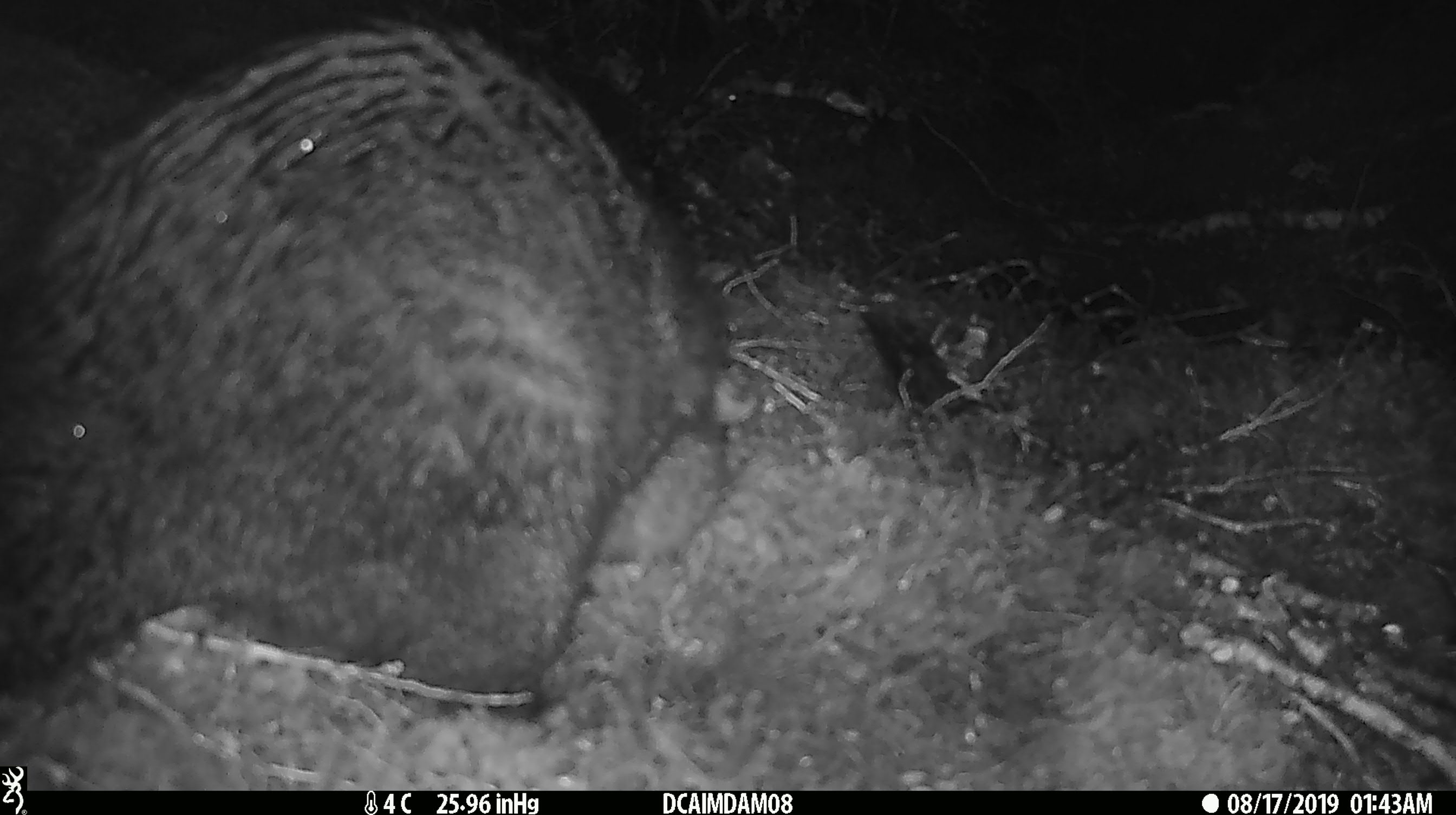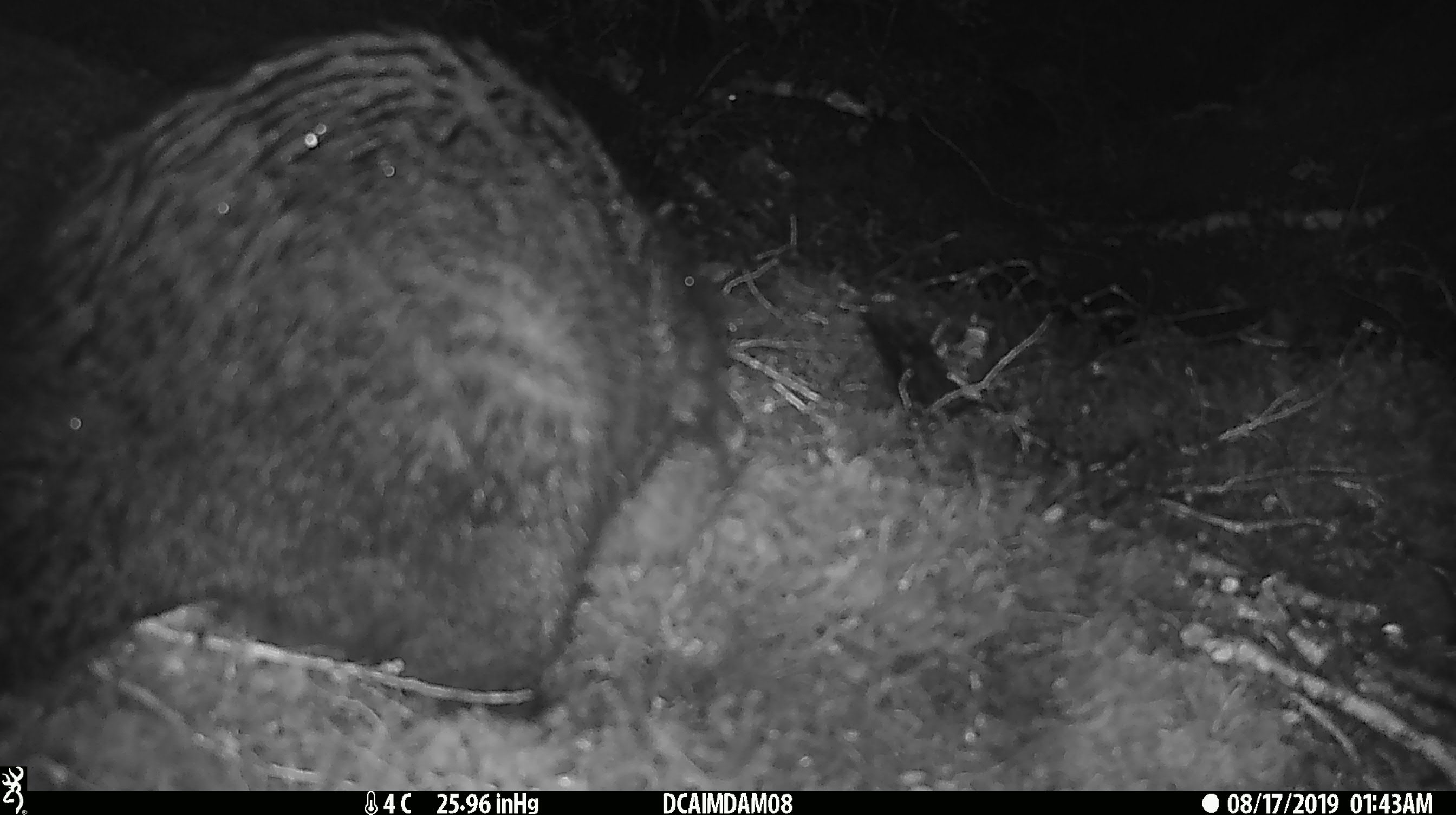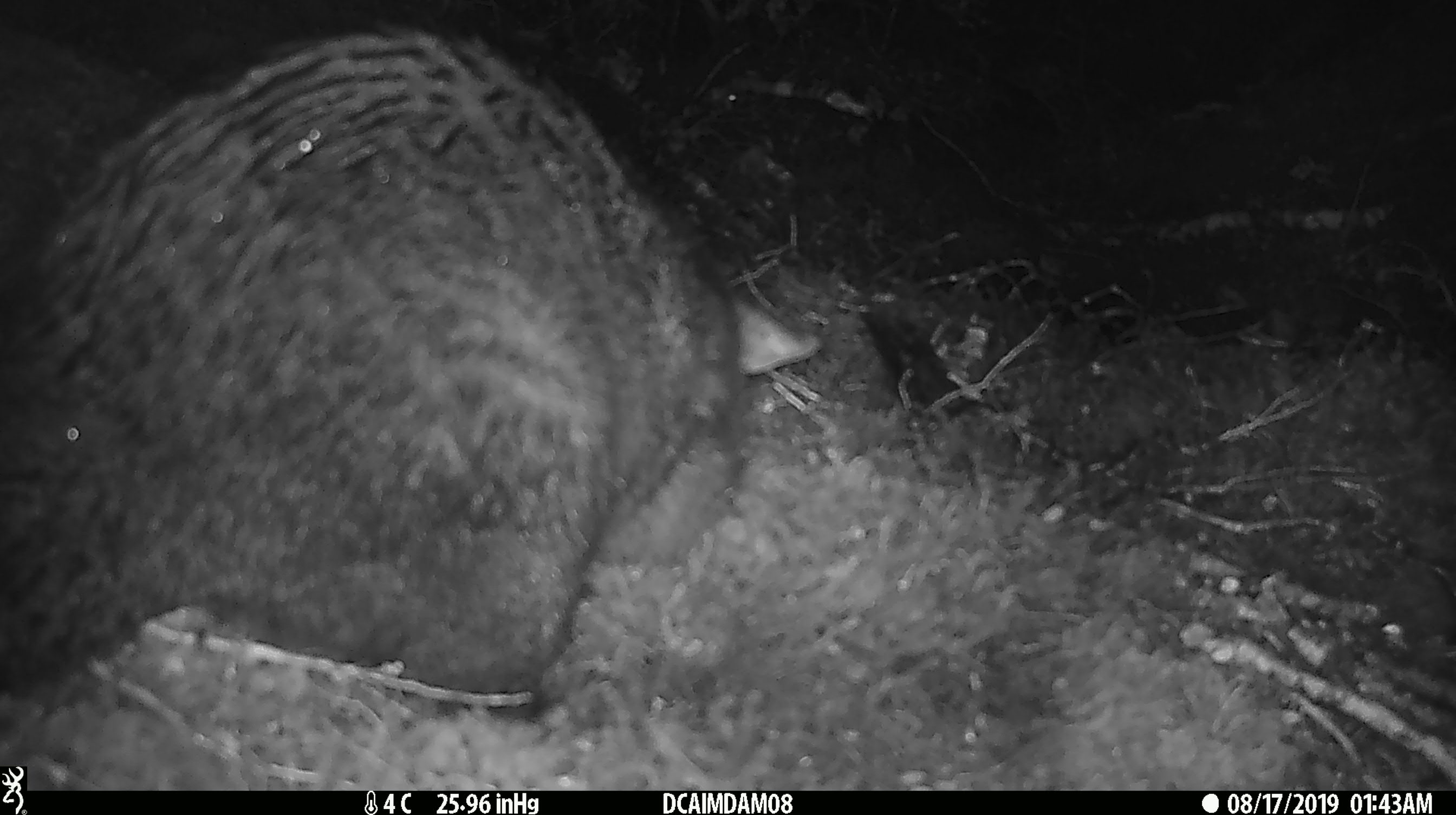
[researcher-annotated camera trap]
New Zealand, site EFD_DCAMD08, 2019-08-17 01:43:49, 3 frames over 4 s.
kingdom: Animalia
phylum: Chordata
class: Mammalia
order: Diprotodontia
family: Phalangeridae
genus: Trichosurus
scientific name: Trichosurus vulpecula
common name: common brushtail possum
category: possum